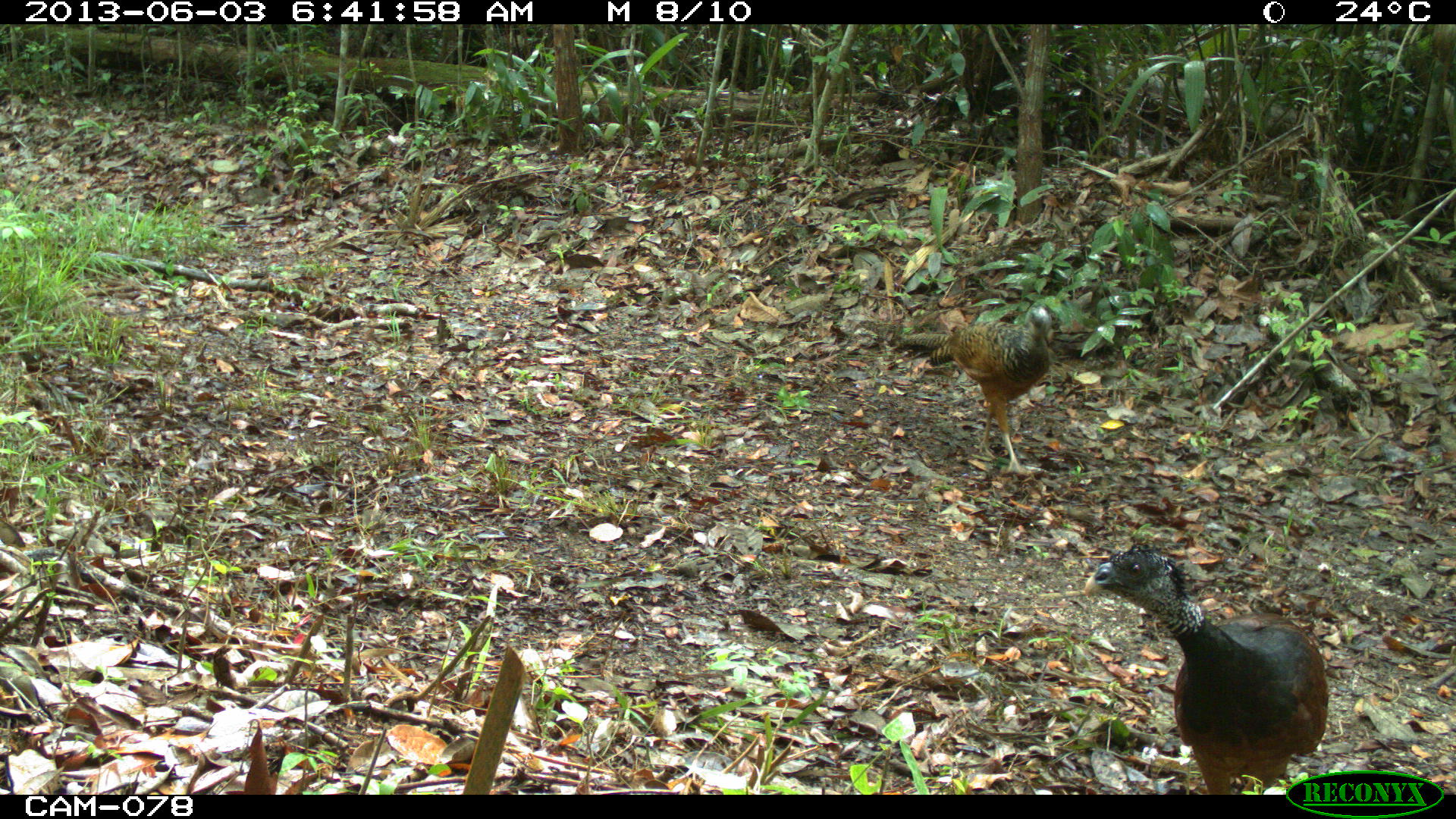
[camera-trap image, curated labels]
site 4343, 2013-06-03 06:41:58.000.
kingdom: Animalia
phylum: Chordata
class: Aves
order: Galliformes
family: Cracidae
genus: Crax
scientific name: Crax rubra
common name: great curassow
Crax rubra (great curassow), count 3, sex female.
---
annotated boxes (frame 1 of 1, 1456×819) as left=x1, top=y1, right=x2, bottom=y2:
crax rubra: left=1082, top=544, right=1329, bottom=794; left=889, top=303, right=1055, bottom=477